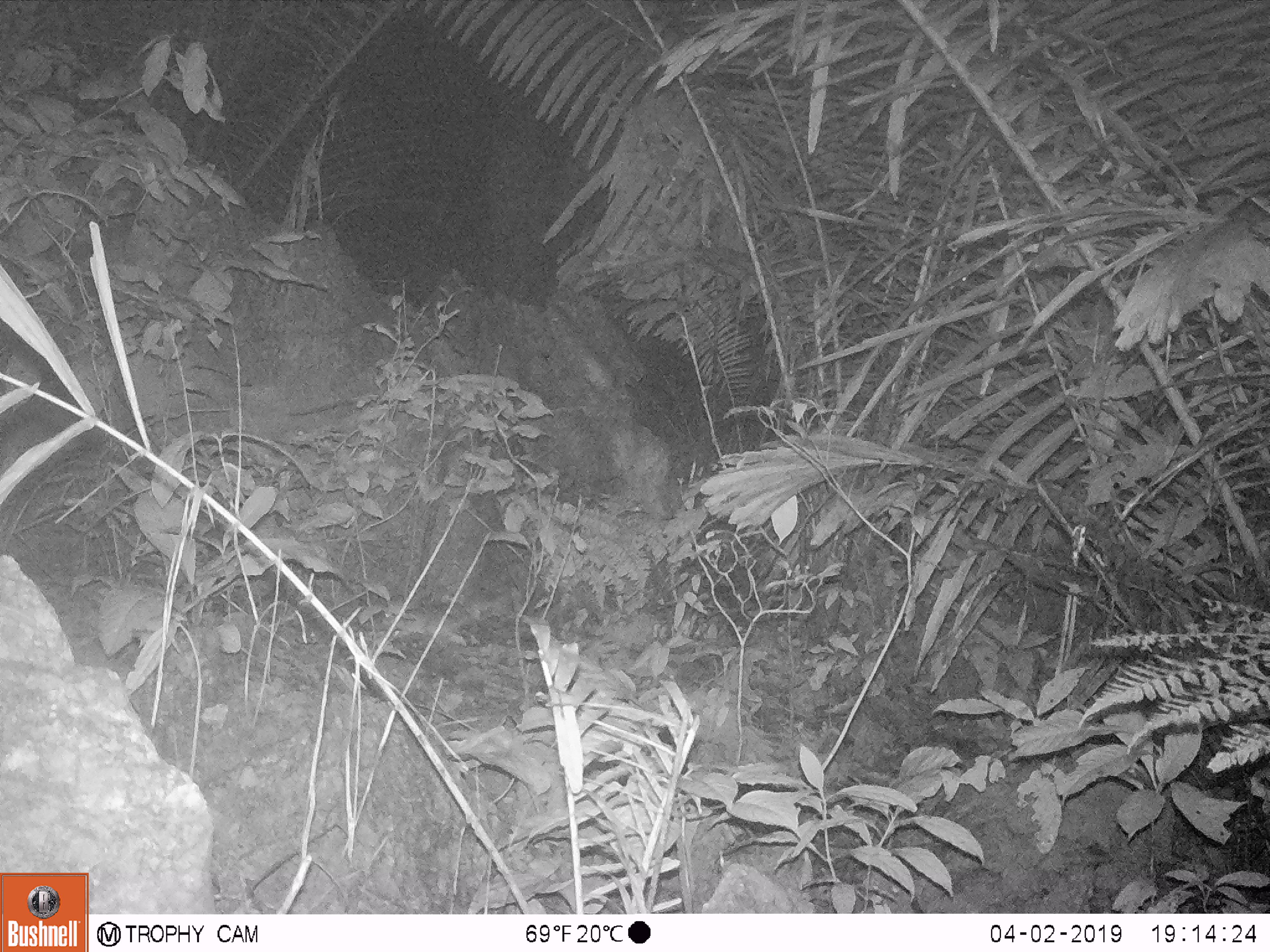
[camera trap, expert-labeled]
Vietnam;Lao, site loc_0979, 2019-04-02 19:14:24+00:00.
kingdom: Animalia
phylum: Chordata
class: Mammalia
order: Rodentia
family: Muridae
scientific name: Muridae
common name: old-world mice and rats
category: unidentified murid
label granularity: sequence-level